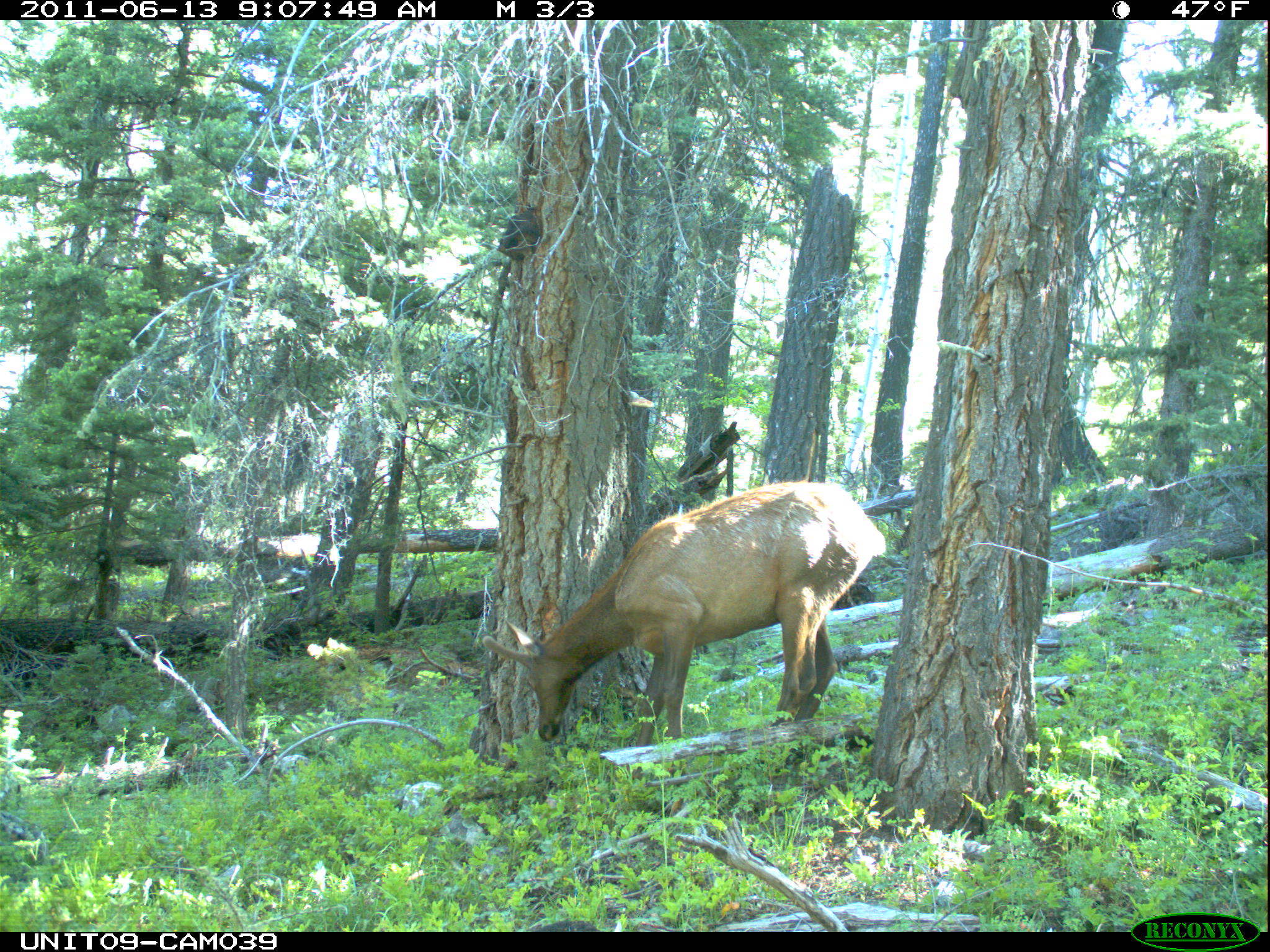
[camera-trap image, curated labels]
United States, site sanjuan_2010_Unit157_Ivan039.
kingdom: Animalia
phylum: Chordata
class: Mammalia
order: Artiodactyla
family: Cervidae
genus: Cervus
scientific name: Cervus elaphus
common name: red deer